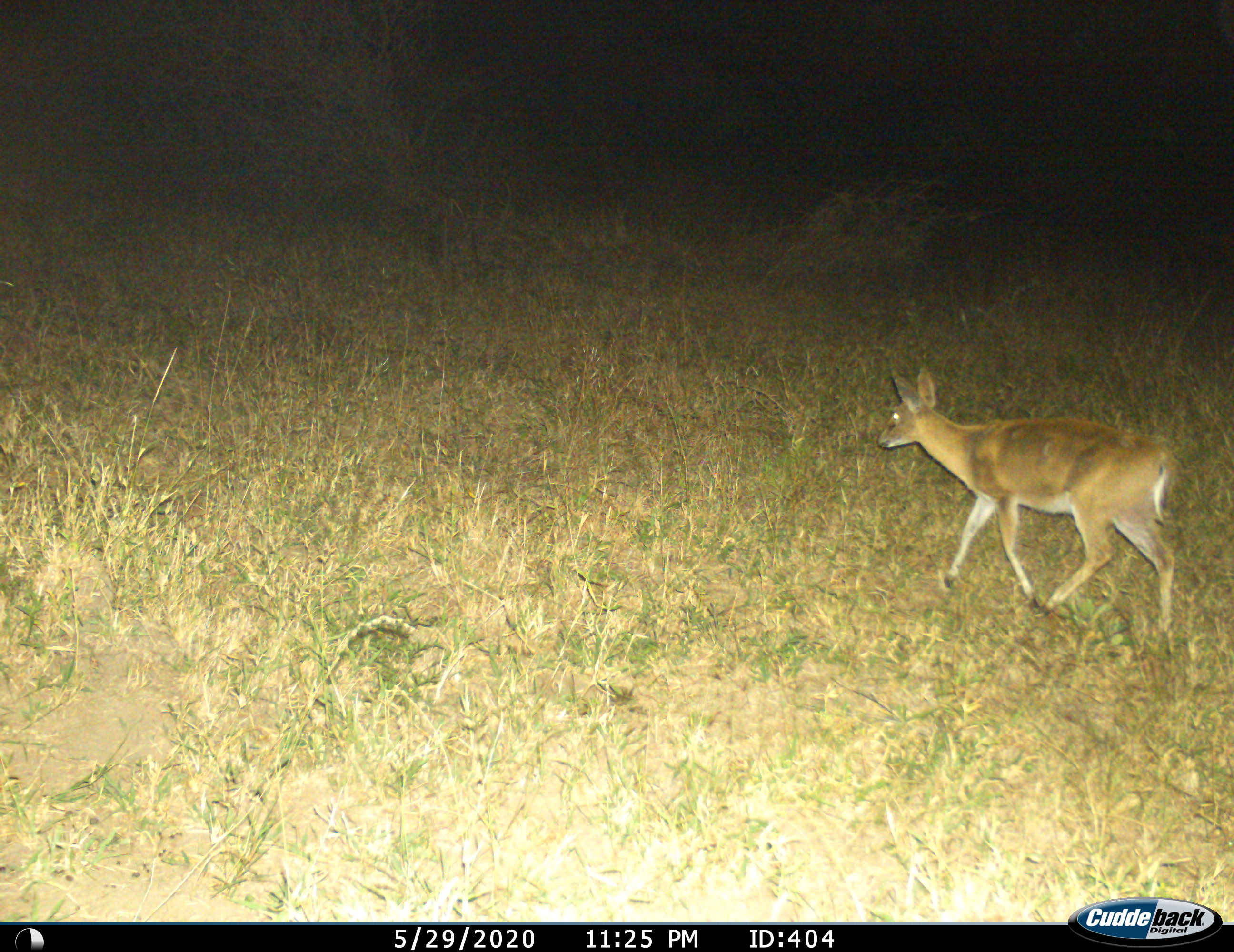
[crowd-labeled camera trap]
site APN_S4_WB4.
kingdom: Animalia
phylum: Chordata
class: Mammalia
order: Artiodactyla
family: Bovidae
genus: Sylvicapra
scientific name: Sylvicapra grimmia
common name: common duiker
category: duikercommongrey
Duikercommongrey (common duiker) (Sylvicapra grimmia), count 1. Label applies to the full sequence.